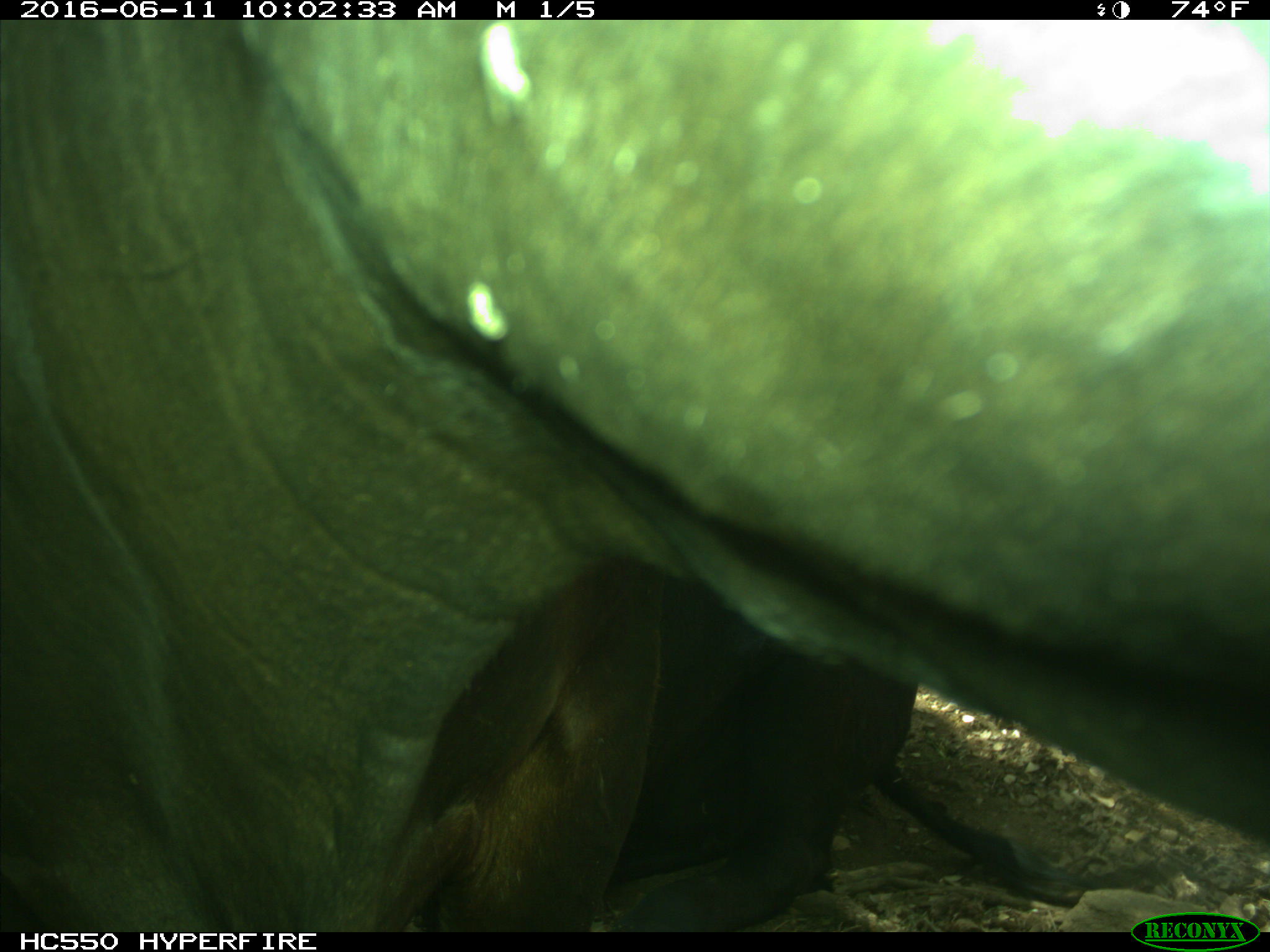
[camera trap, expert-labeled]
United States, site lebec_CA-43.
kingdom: Animalia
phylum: Chordata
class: Mammalia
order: Artiodactyla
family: Bovidae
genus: Bos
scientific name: Bos taurus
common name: domestic cow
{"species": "Bos taurus (domestic cow)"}